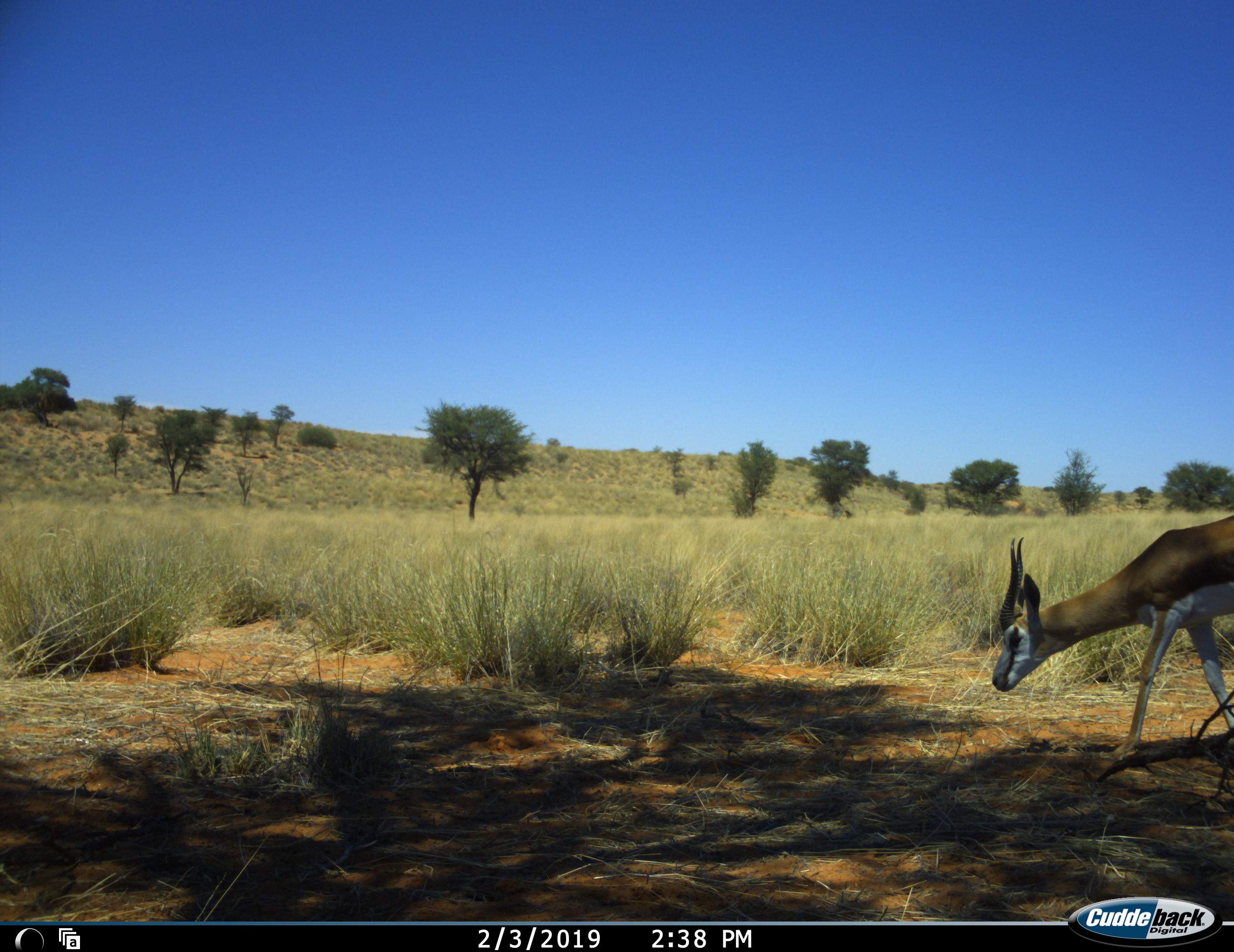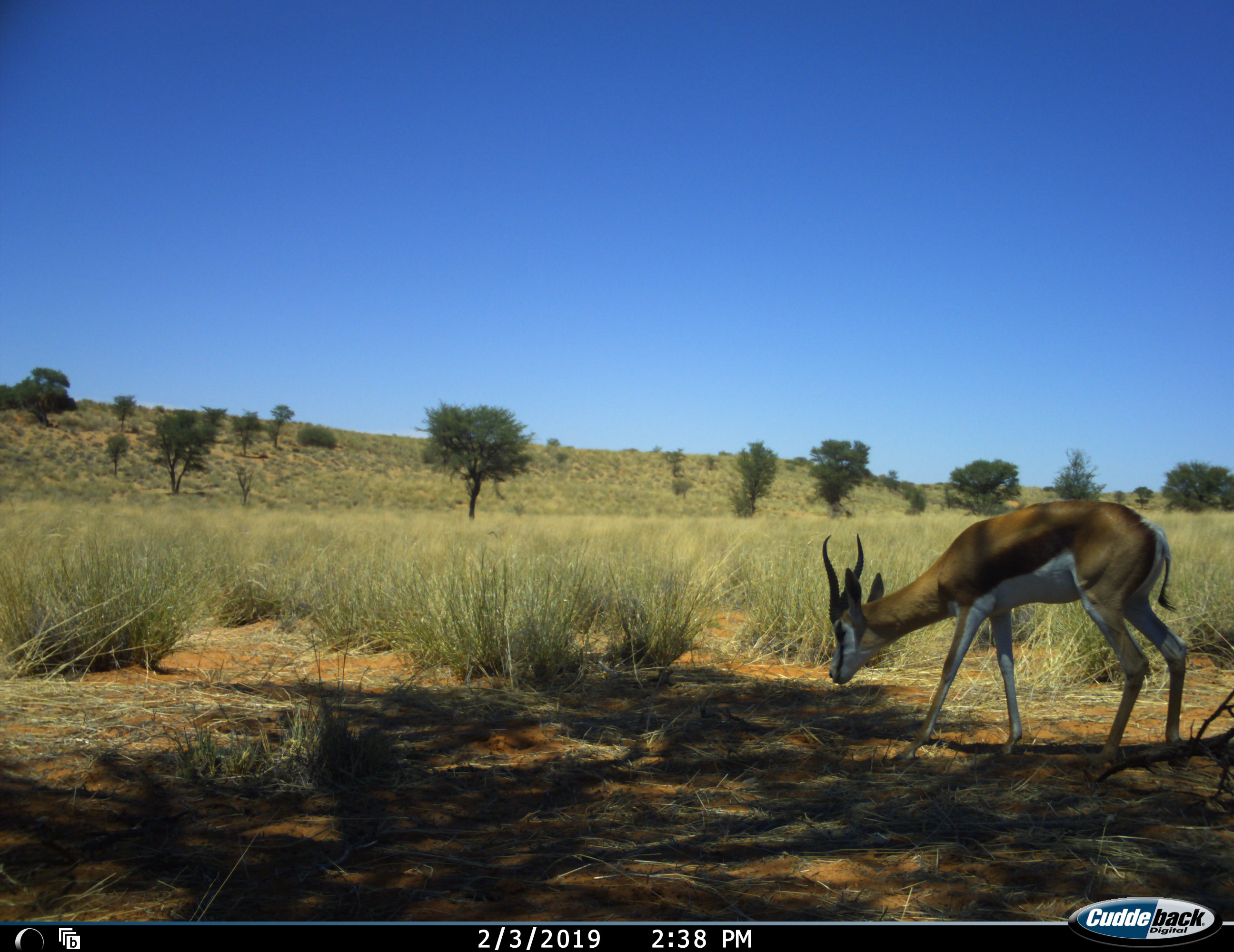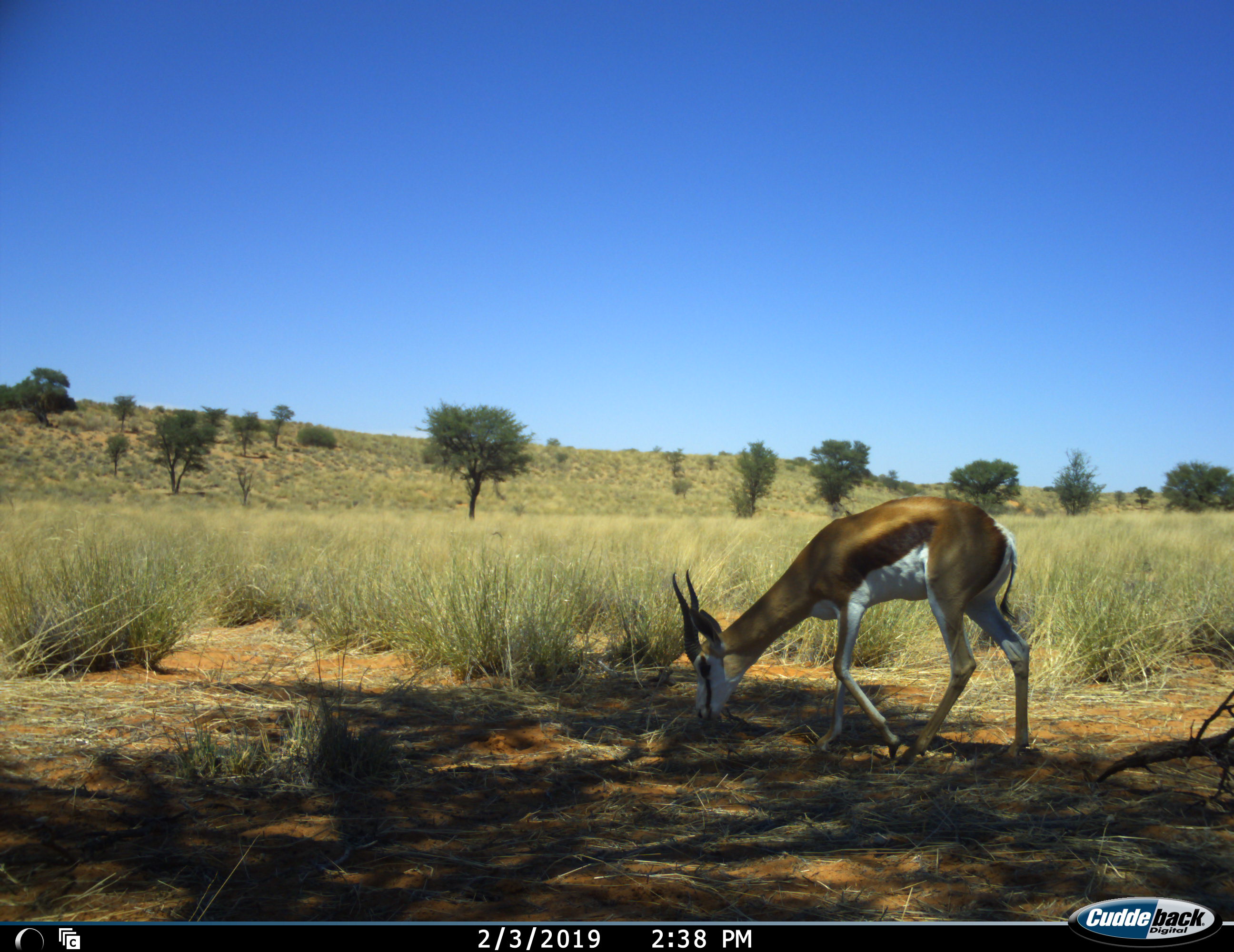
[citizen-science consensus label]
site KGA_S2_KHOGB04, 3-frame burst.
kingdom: Animalia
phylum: Chordata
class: Mammalia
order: Artiodactyla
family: Bovidae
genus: Antidorcas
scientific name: Antidorcas marsupialis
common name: springbok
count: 1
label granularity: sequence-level